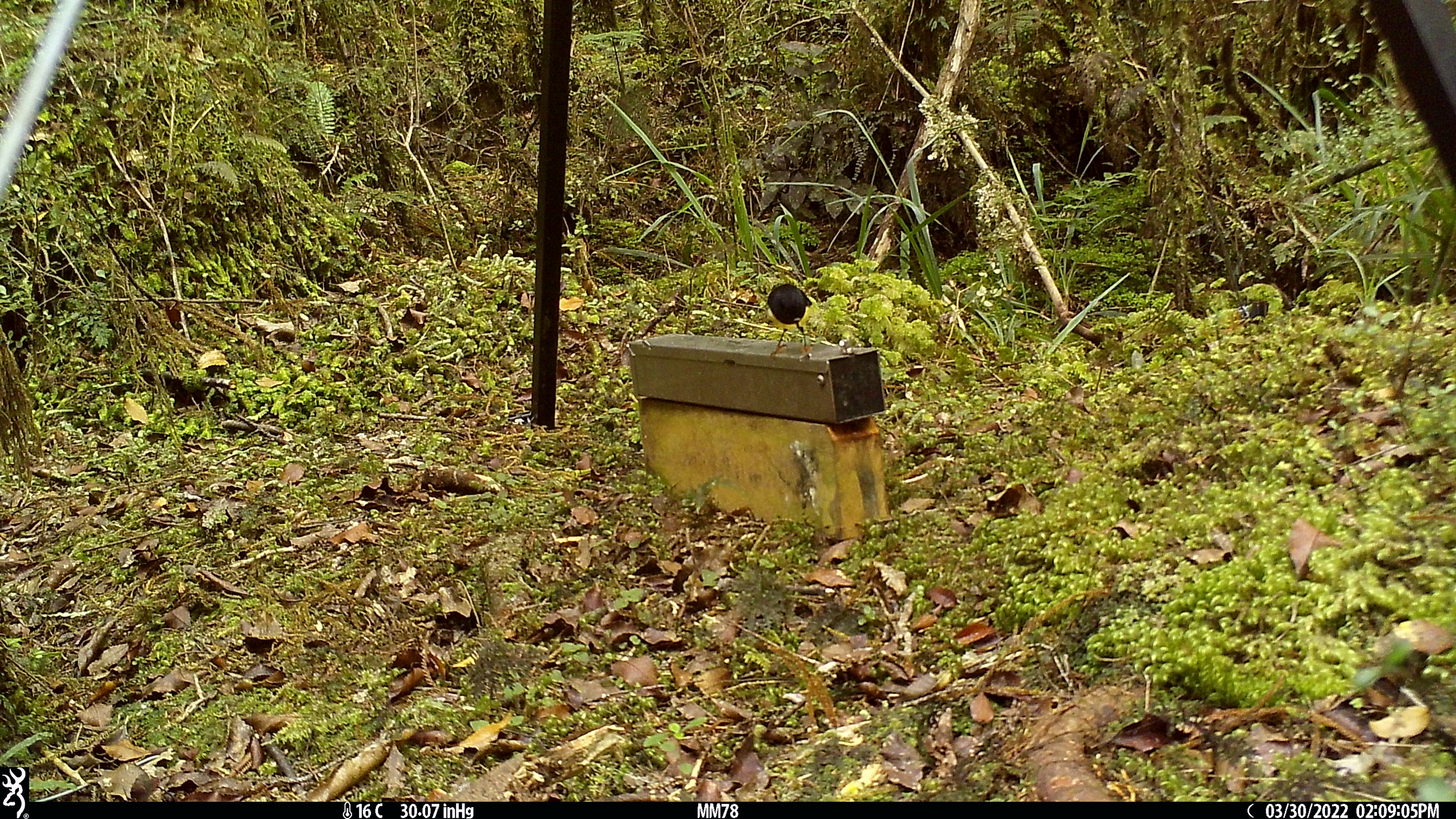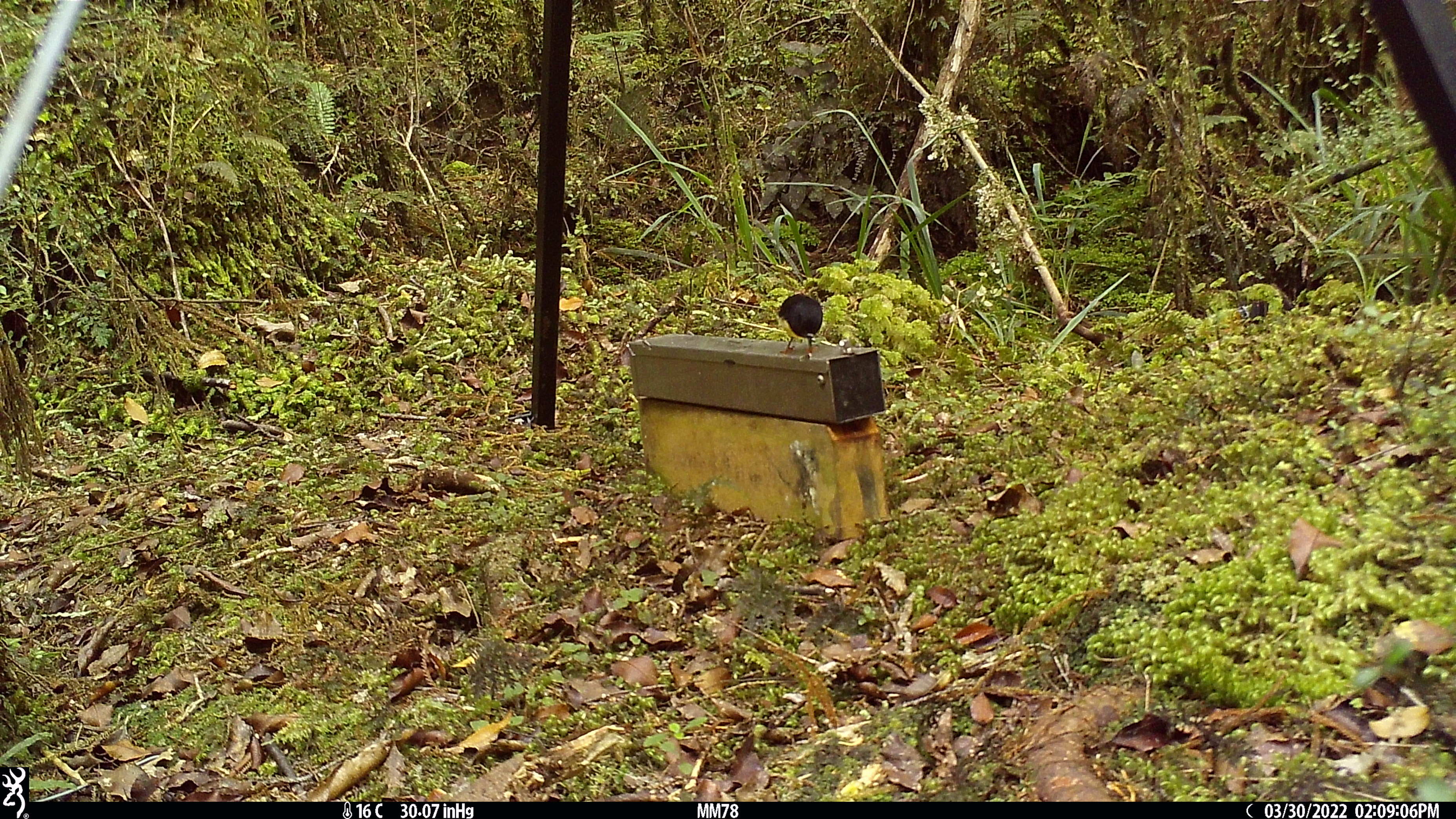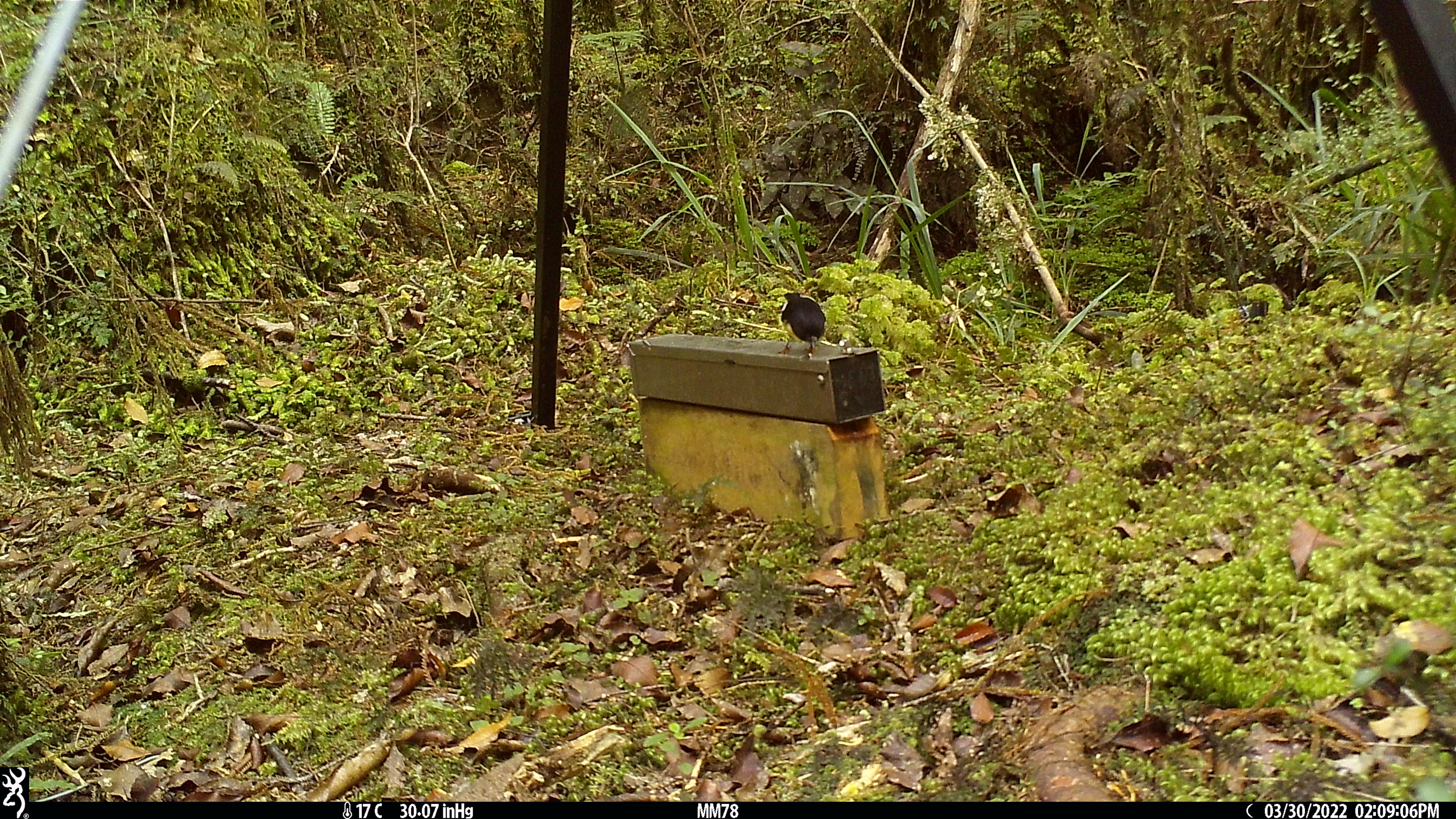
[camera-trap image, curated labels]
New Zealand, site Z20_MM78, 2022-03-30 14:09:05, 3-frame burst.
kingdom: Animalia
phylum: Chordata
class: Aves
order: Passeriformes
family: Petroicidae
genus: Petroica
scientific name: Petroica macrocephala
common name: tomtit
Tomtit (Petroica macrocephala).